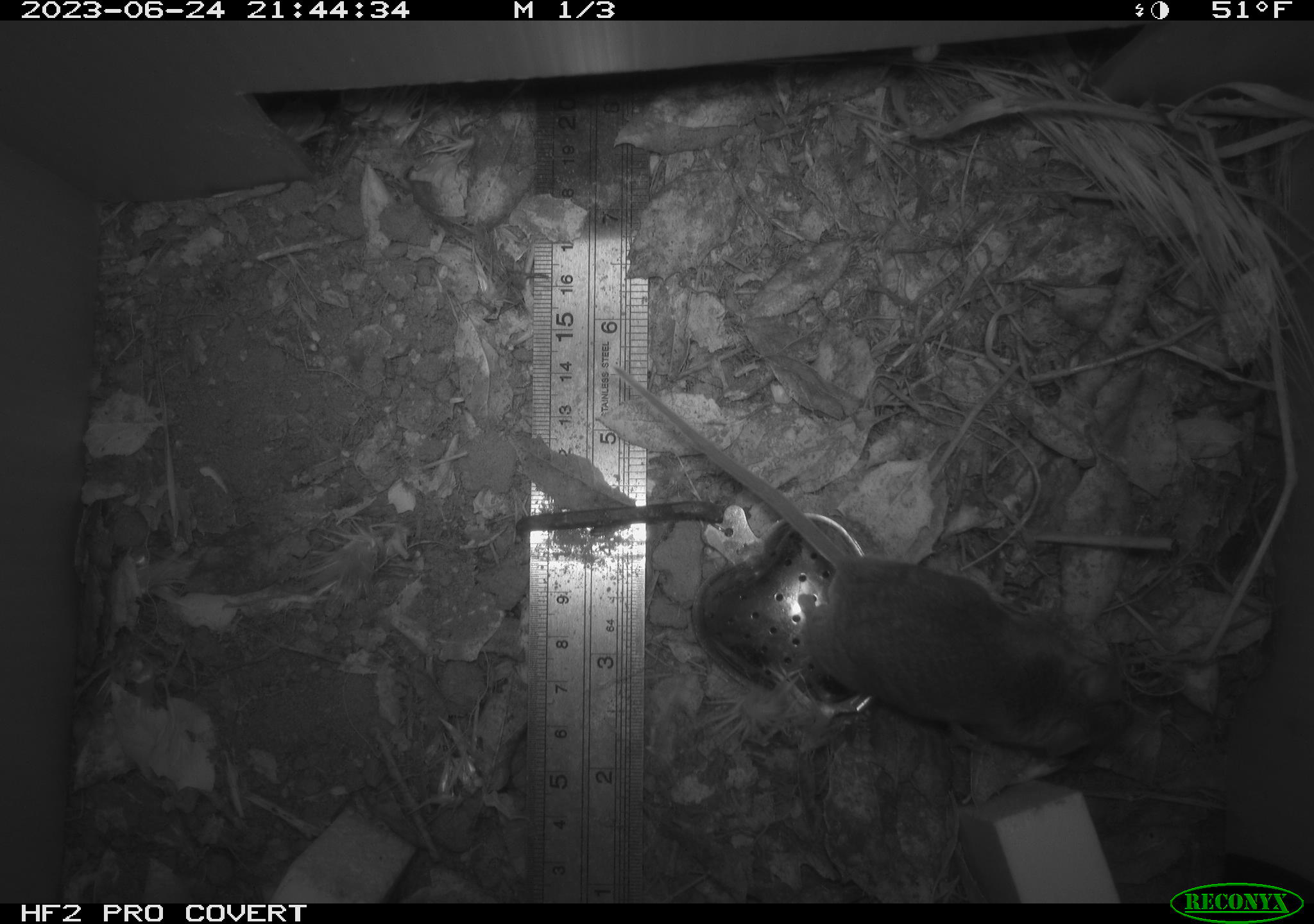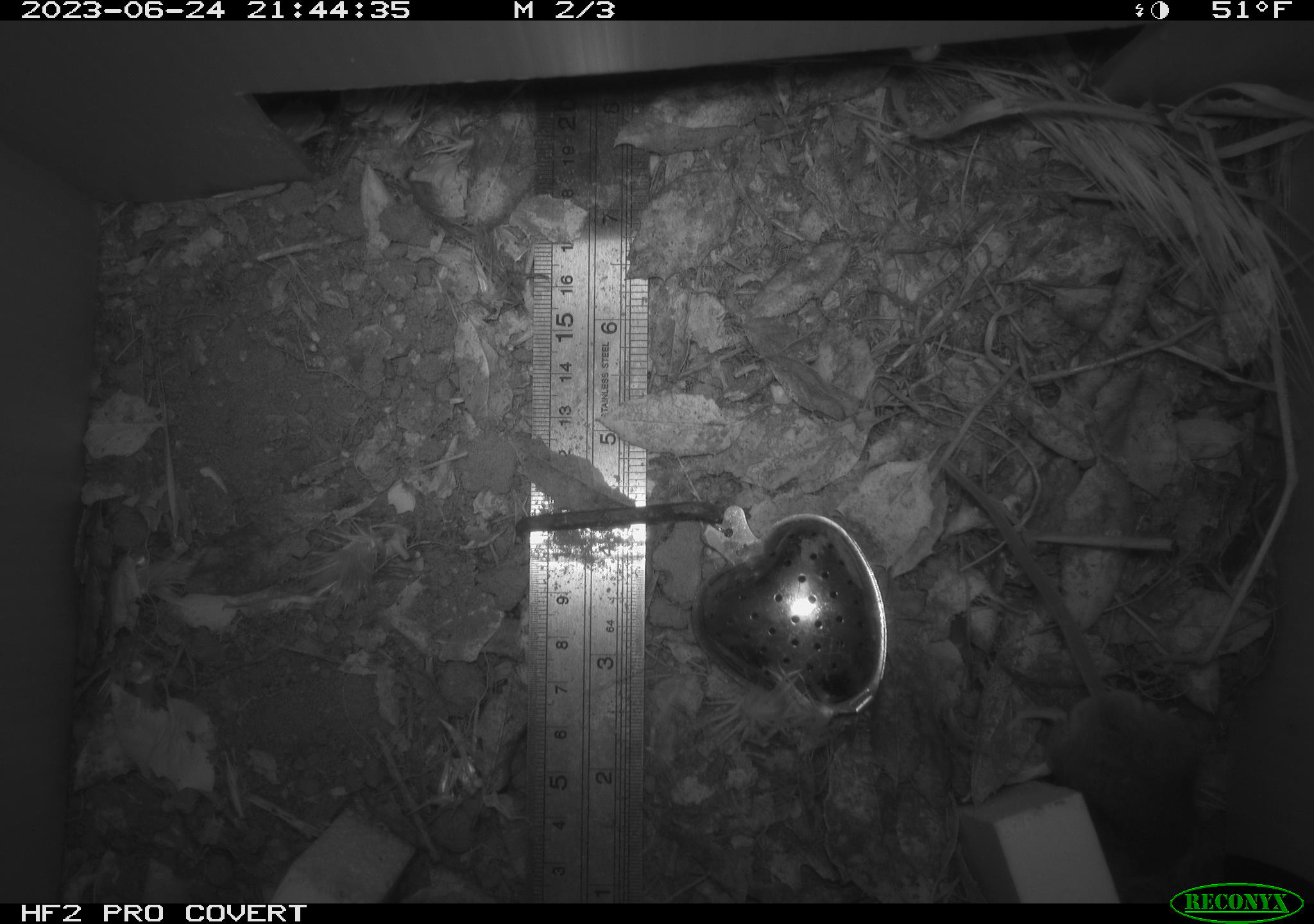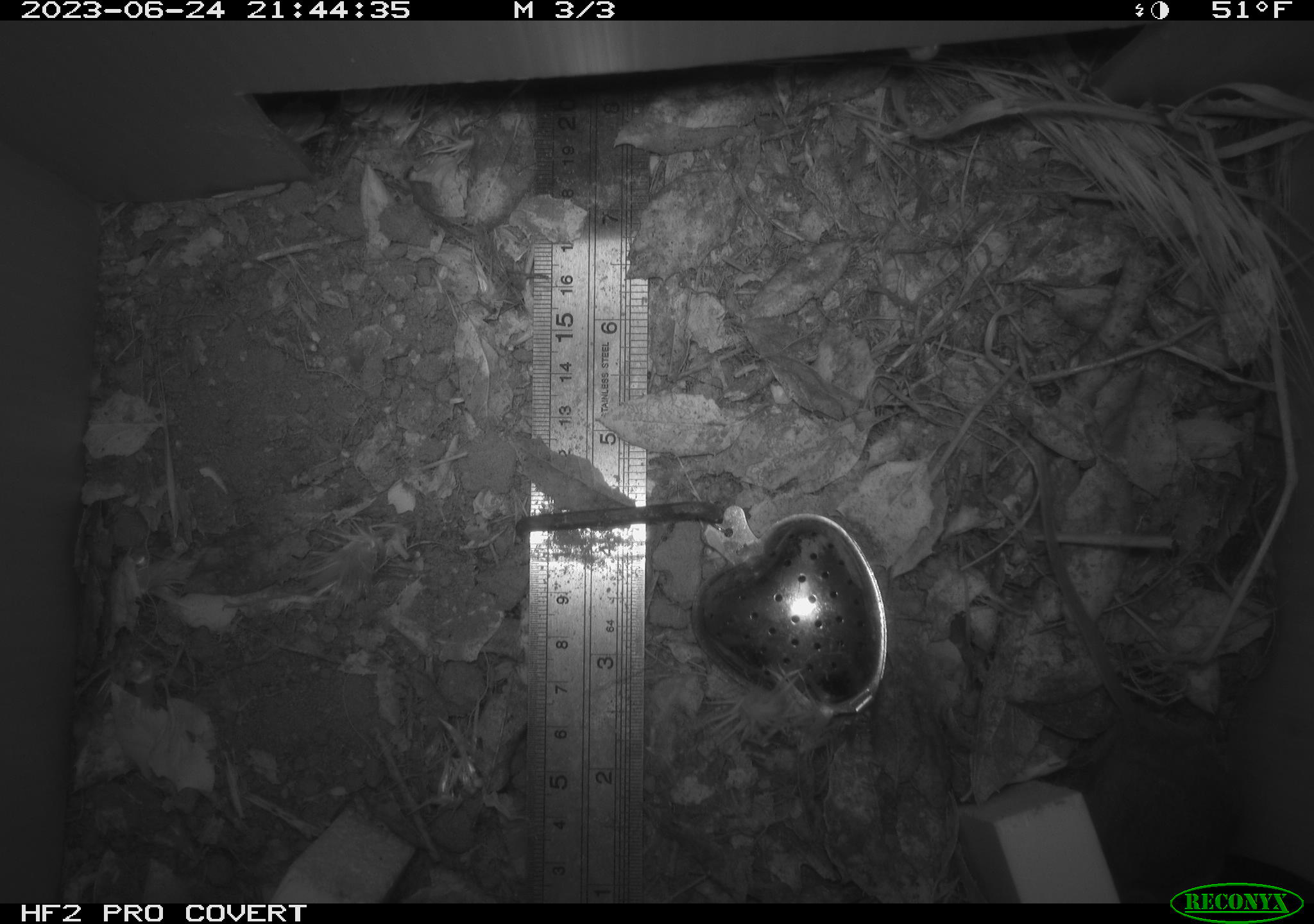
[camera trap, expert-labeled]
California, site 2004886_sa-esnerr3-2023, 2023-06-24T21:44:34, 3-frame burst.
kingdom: Animalia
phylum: Chordata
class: Mammalia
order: Rodentia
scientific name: Rodentia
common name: mouse species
Mouse species (Rodentia).